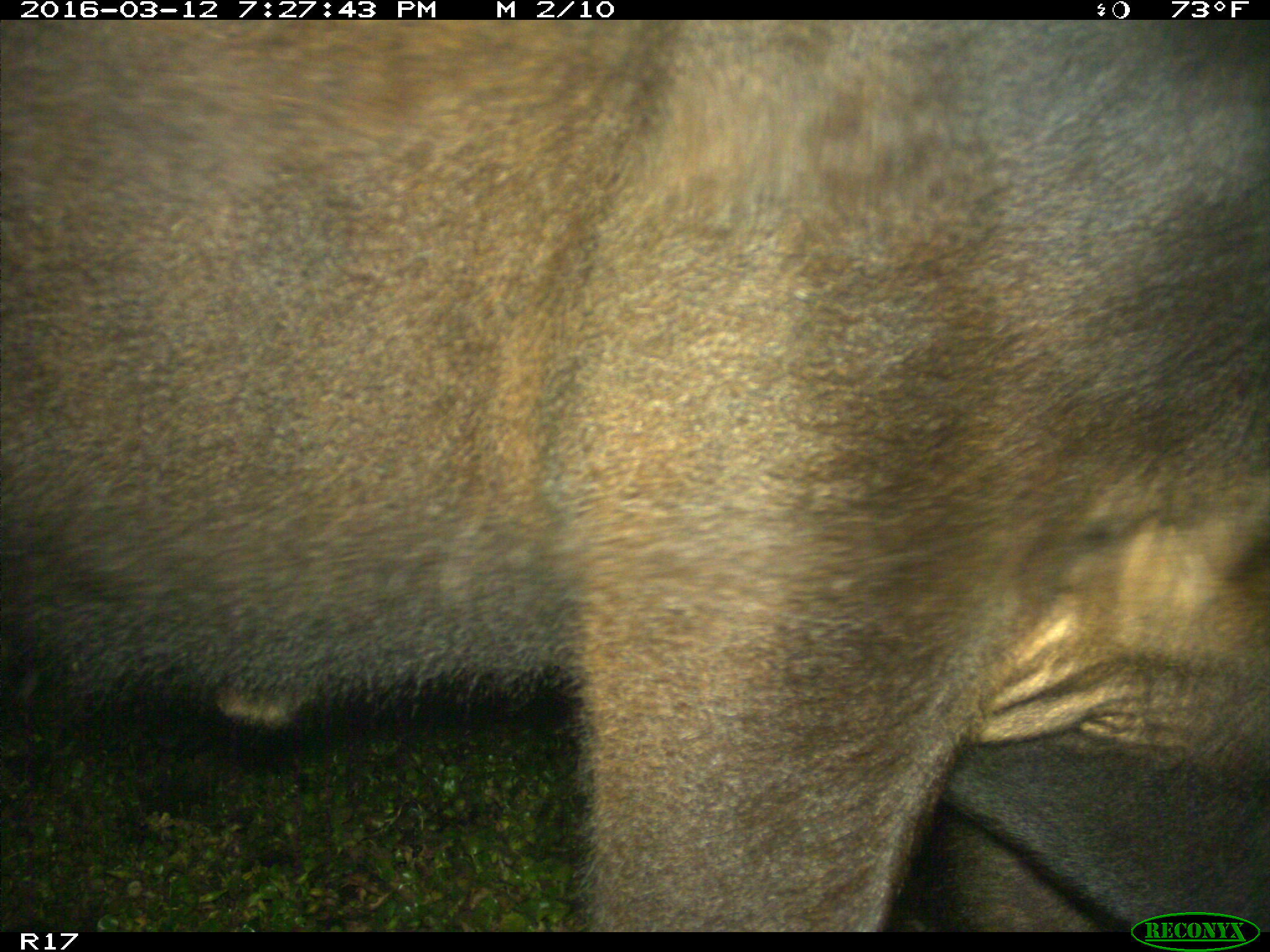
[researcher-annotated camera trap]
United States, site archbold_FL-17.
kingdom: Animalia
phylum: Chordata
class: Mammalia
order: Artiodactyla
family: Bovidae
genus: Bos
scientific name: Bos taurus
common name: domestic cow